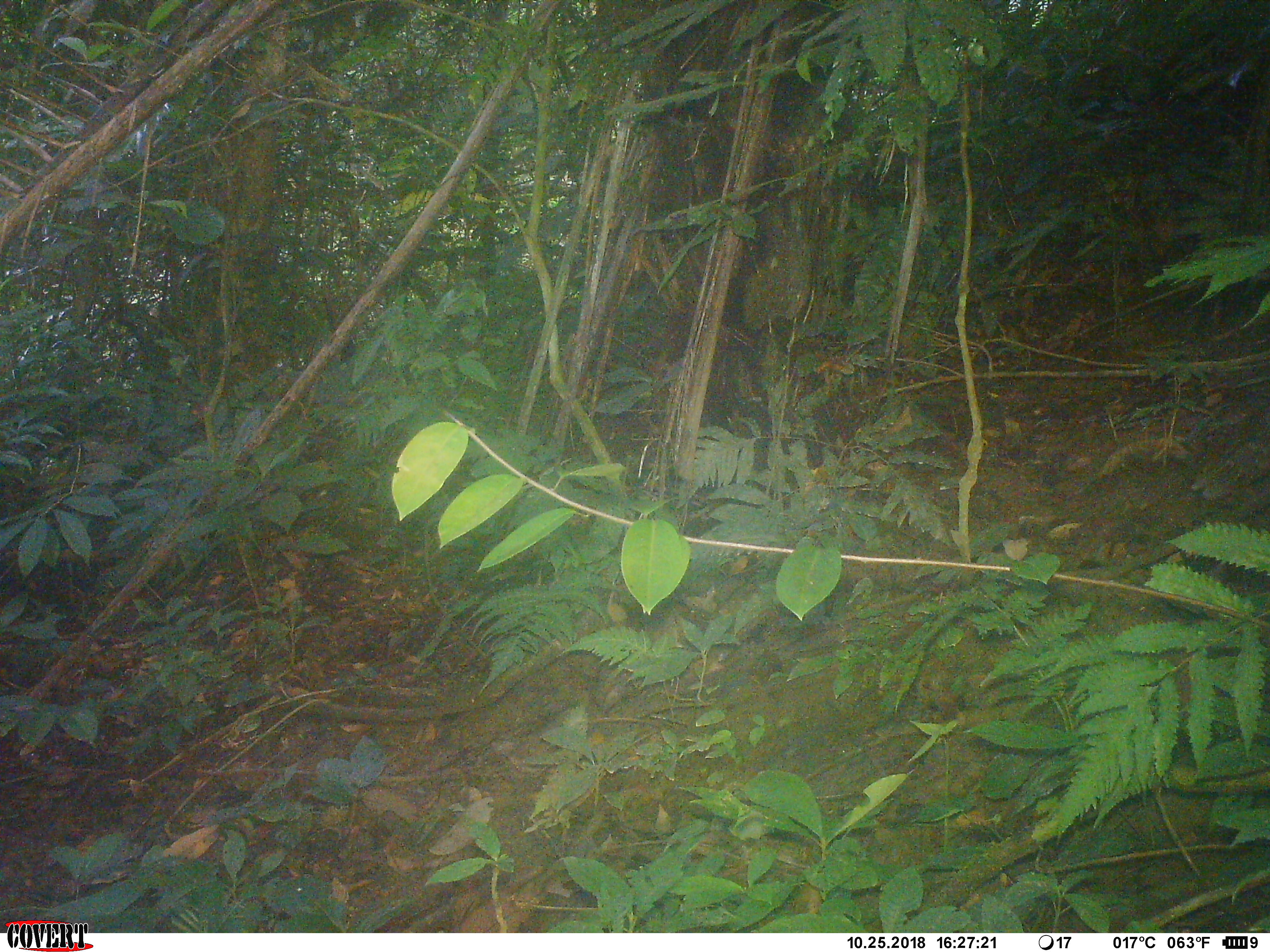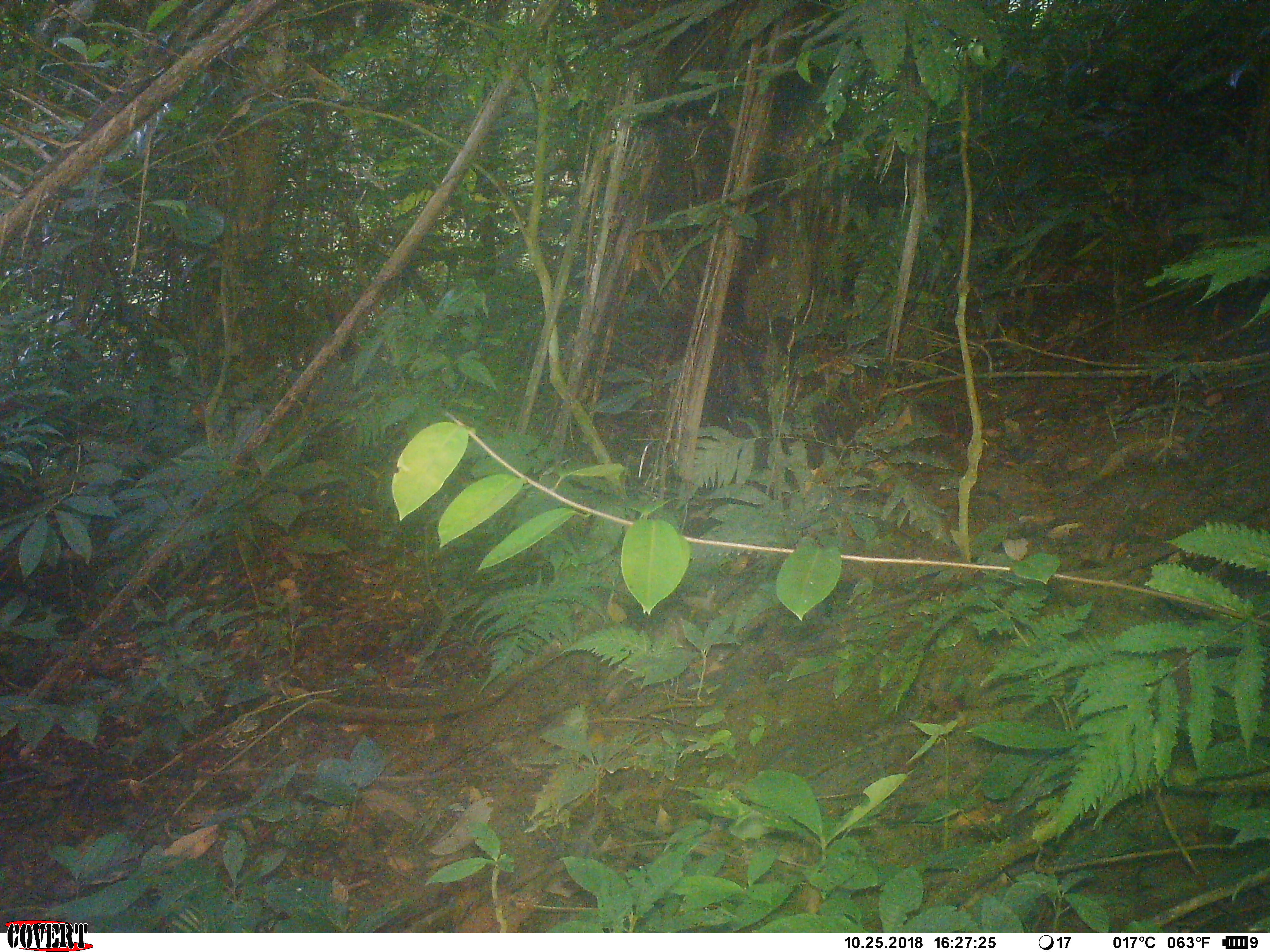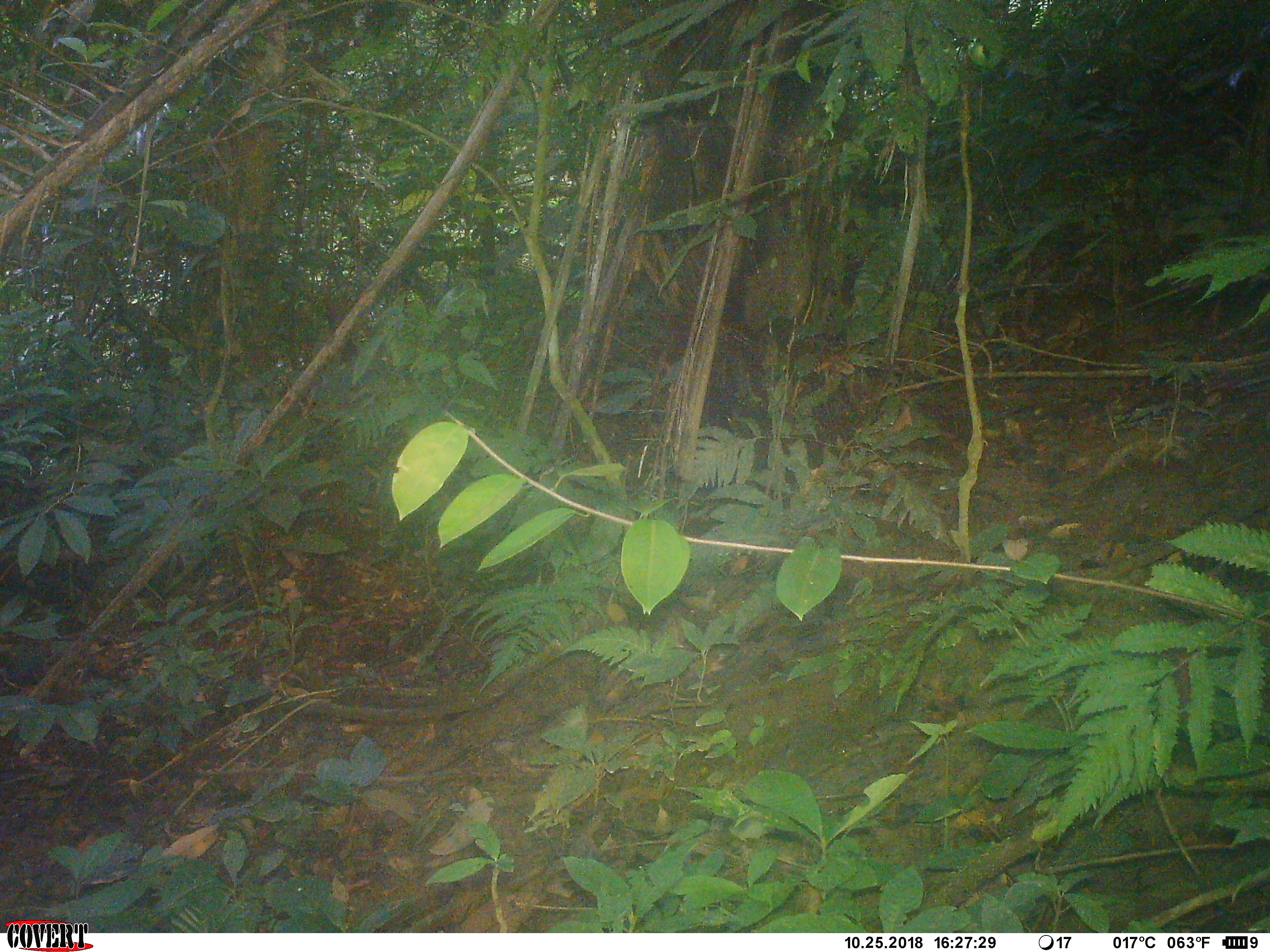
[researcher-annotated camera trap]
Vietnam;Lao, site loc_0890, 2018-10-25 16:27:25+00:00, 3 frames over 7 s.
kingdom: Animalia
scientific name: Animalia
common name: animal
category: unidentified animal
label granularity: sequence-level